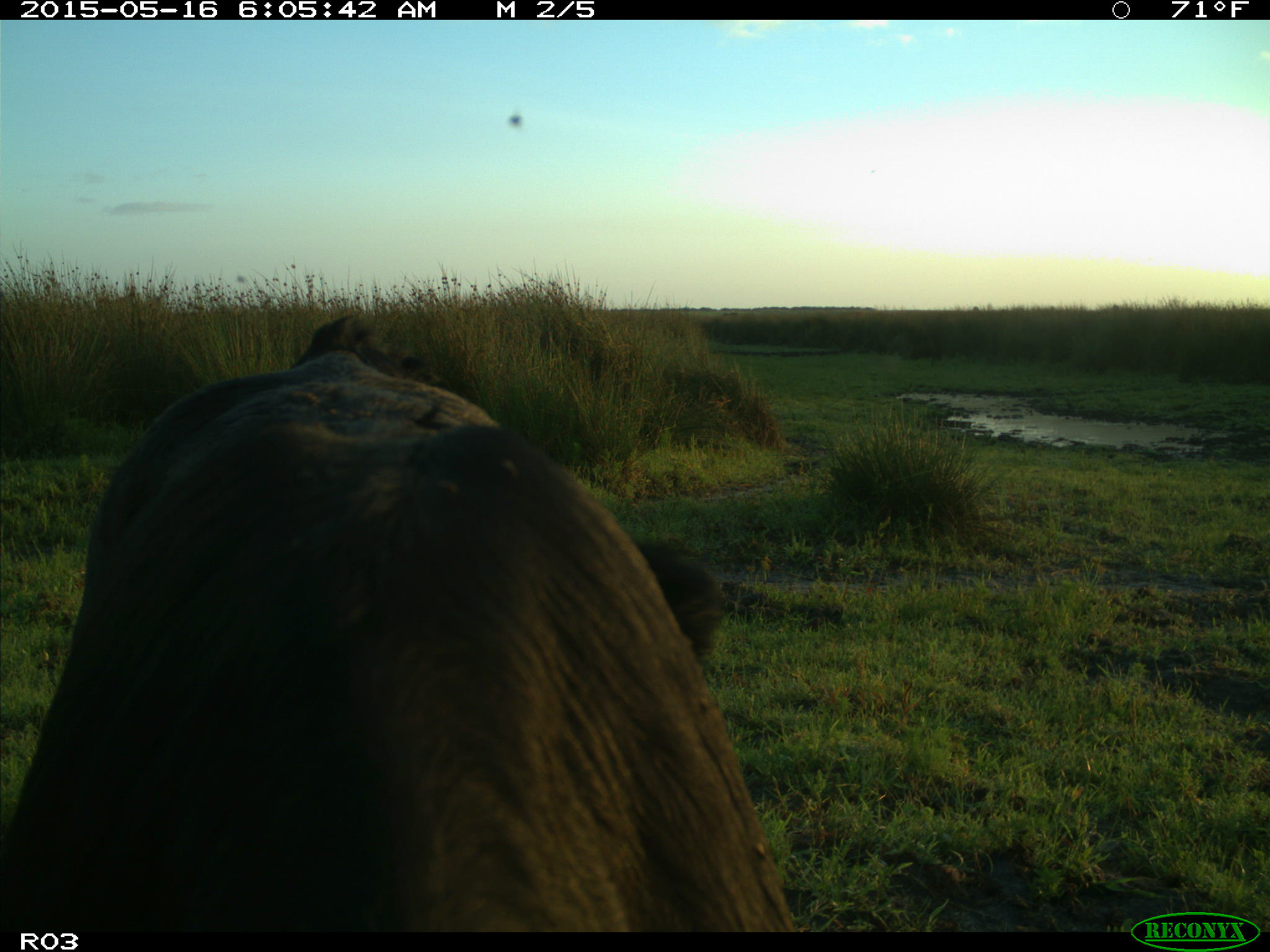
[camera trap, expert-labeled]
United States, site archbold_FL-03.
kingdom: Animalia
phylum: Chordata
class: Mammalia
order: Artiodactyla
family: Bovidae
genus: Bos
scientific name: Bos taurus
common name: domestic cow